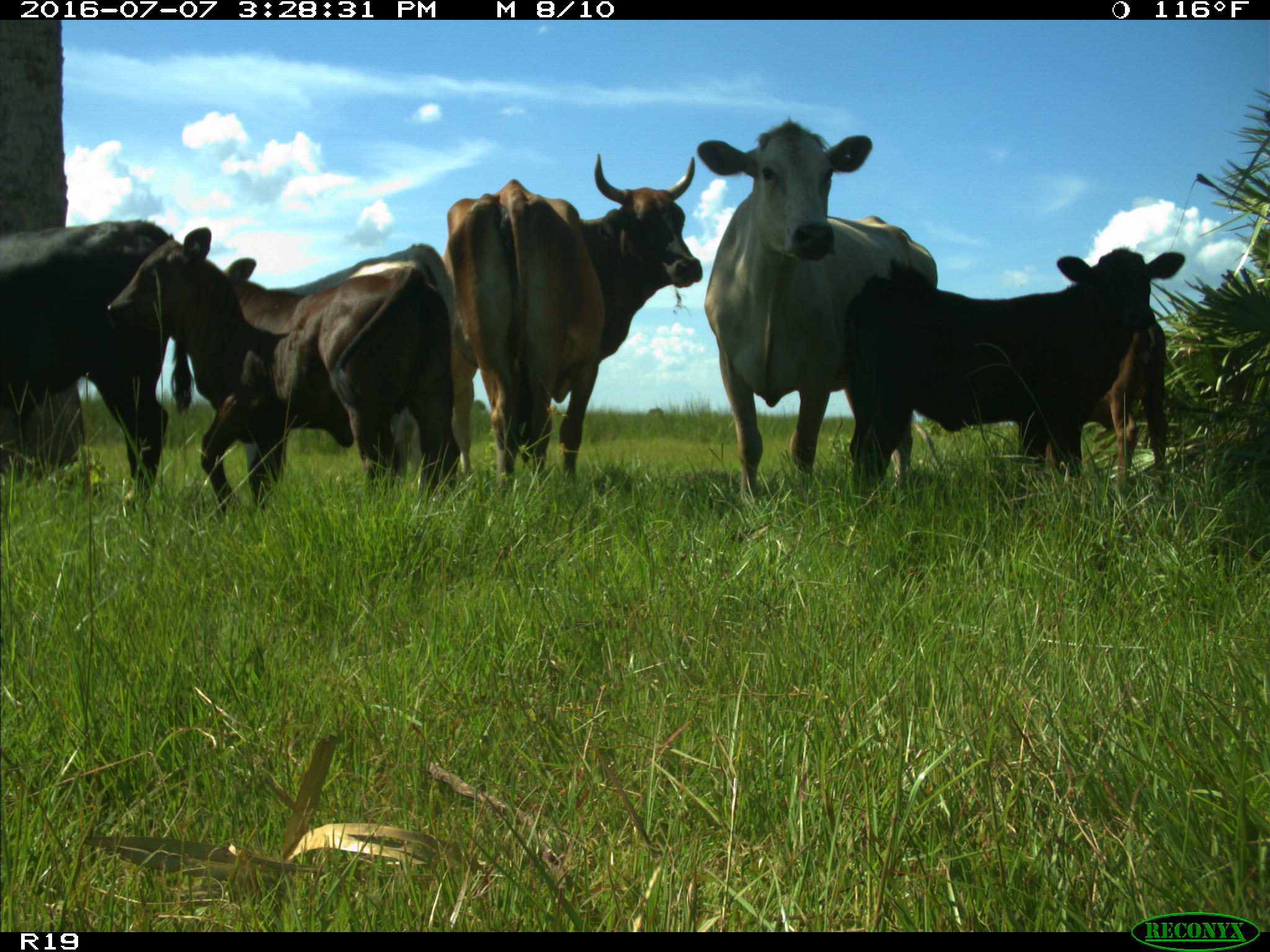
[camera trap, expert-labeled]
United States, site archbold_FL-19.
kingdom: Animalia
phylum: Chordata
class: Mammalia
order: Artiodactyla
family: Bovidae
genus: Bos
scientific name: Bos taurus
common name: domestic cow